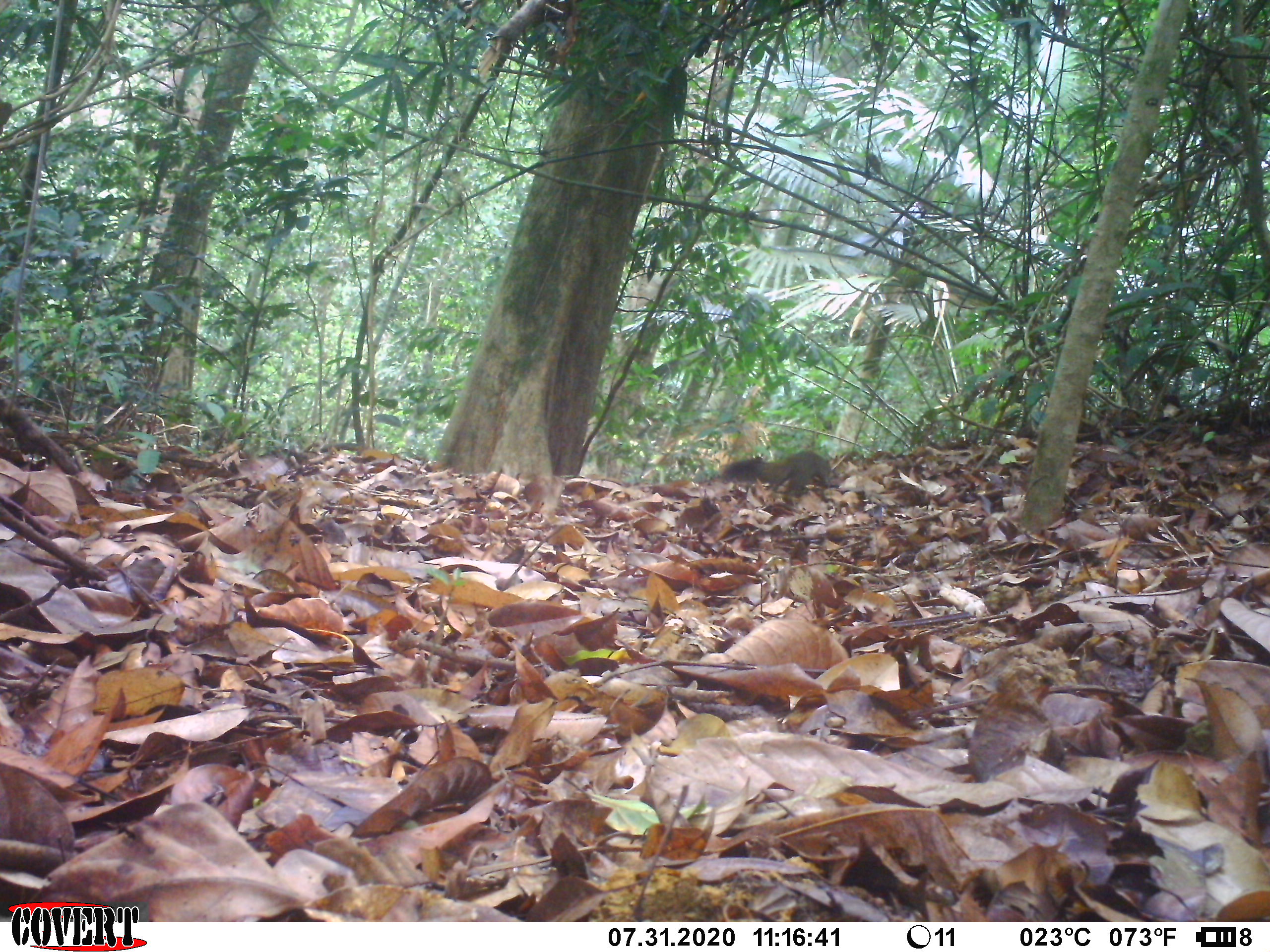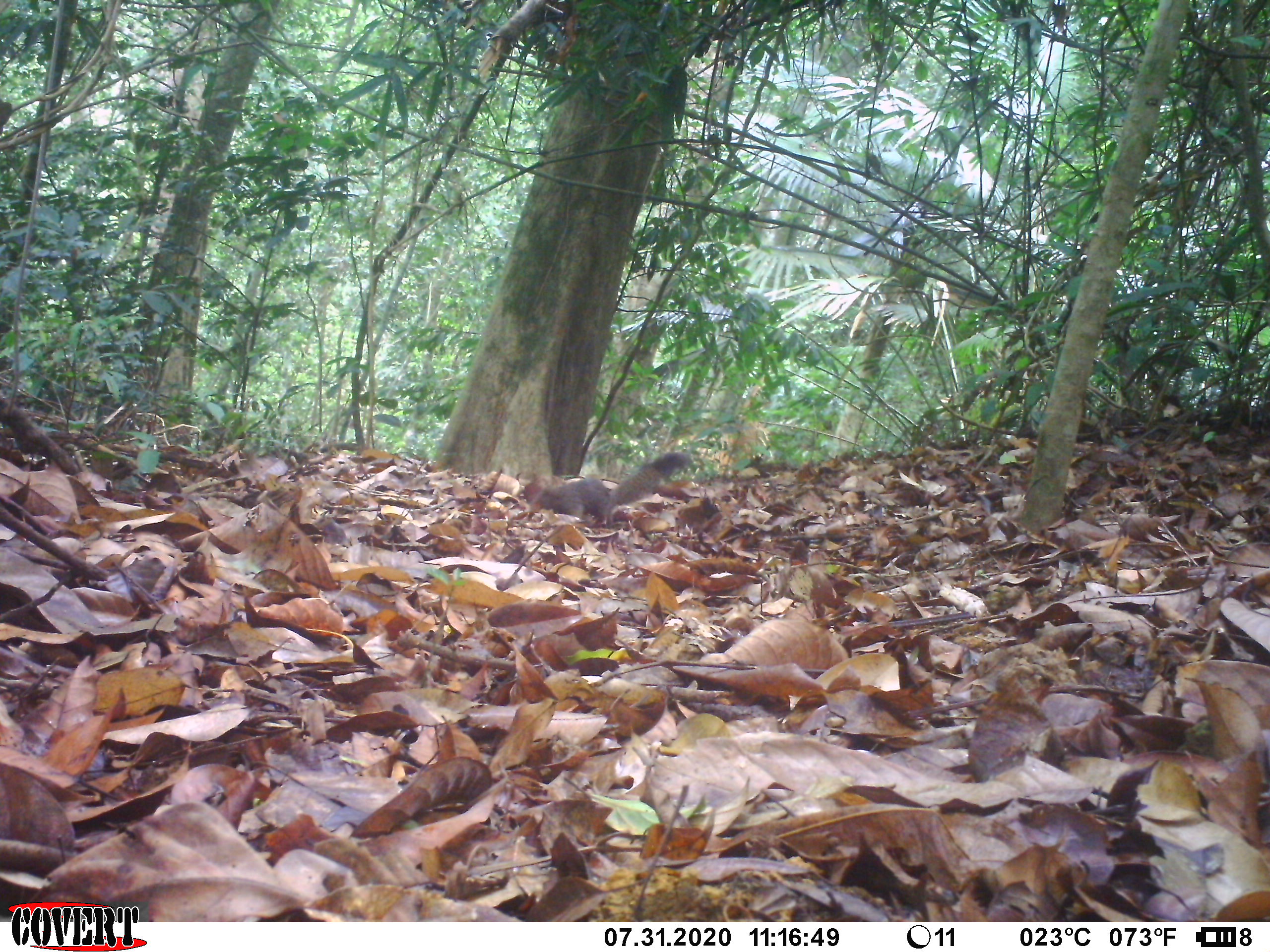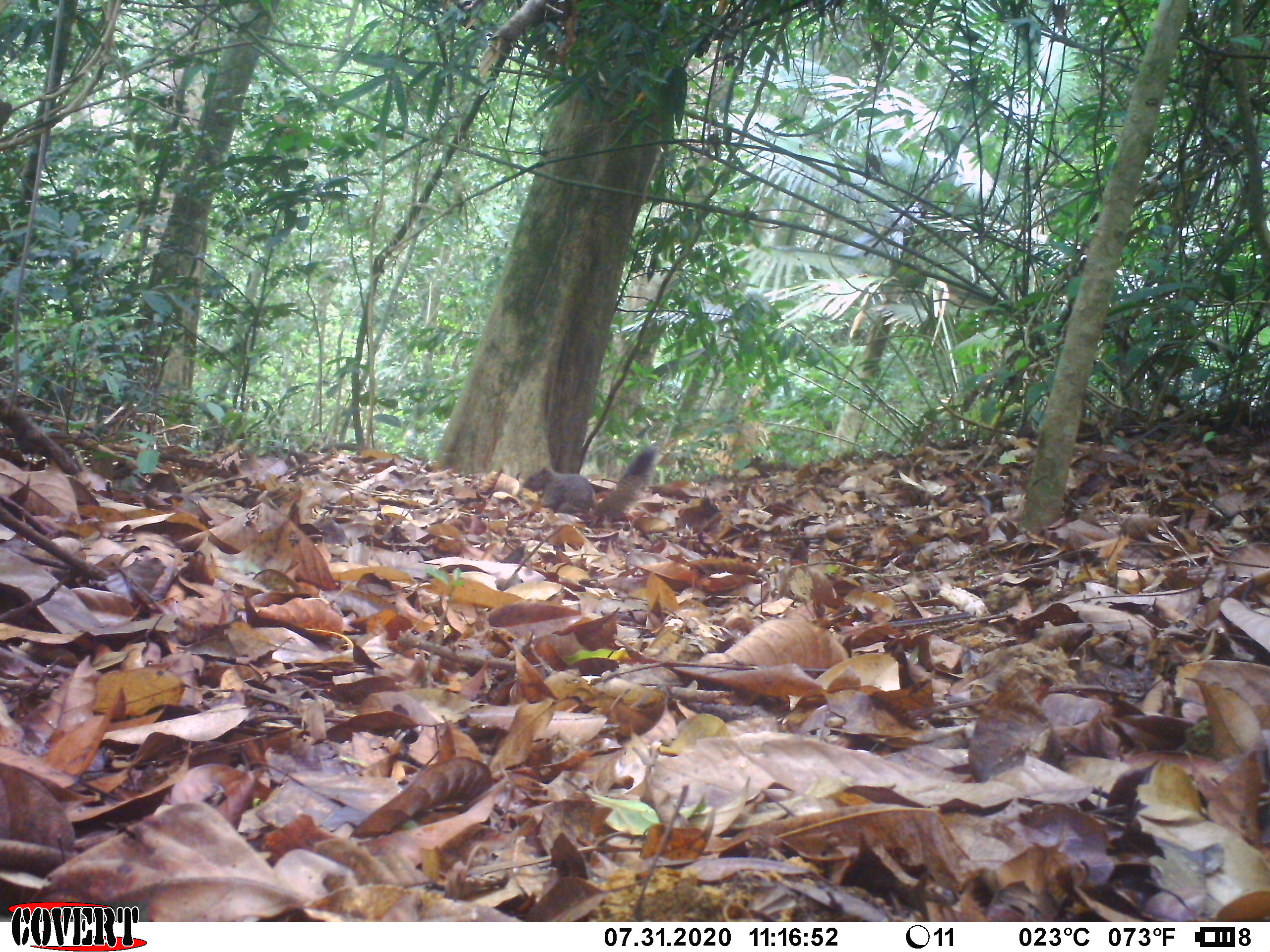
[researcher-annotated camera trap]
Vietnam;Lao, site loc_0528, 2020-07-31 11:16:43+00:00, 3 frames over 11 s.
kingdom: Animalia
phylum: Chordata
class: Mammalia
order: Rodentia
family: Sciuridae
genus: Callosciurus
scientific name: Callosciurus erythraeus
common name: pallas's squirrel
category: pallass squirrel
Pallass squirrel (pallas's squirrel) (Callosciurus erythraeus). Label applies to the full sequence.